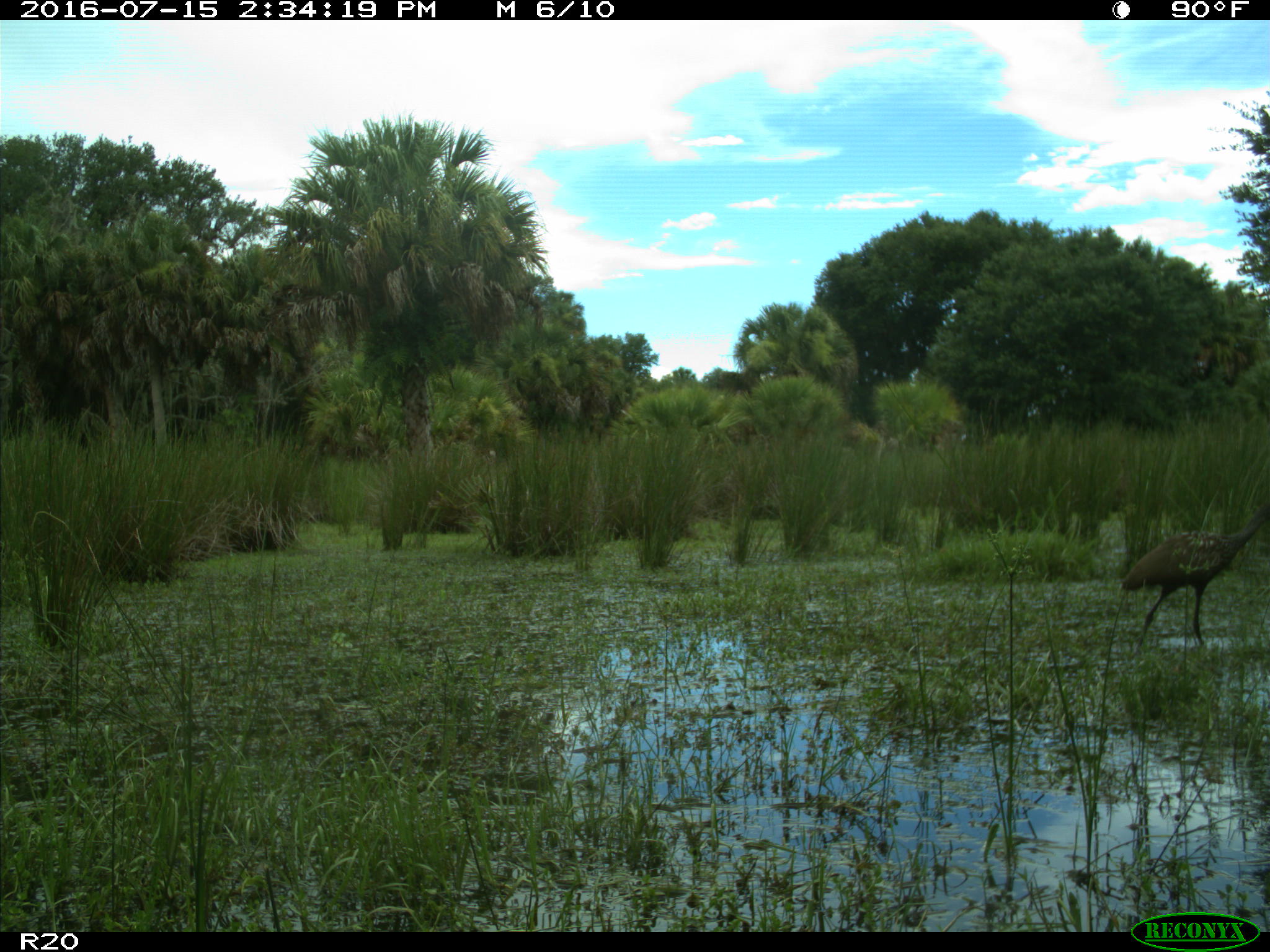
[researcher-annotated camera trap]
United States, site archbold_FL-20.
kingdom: Animalia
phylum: Chordata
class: Aves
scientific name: Aves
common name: birds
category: unidentified bird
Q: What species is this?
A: Unidentified bird (birds) (Aves).